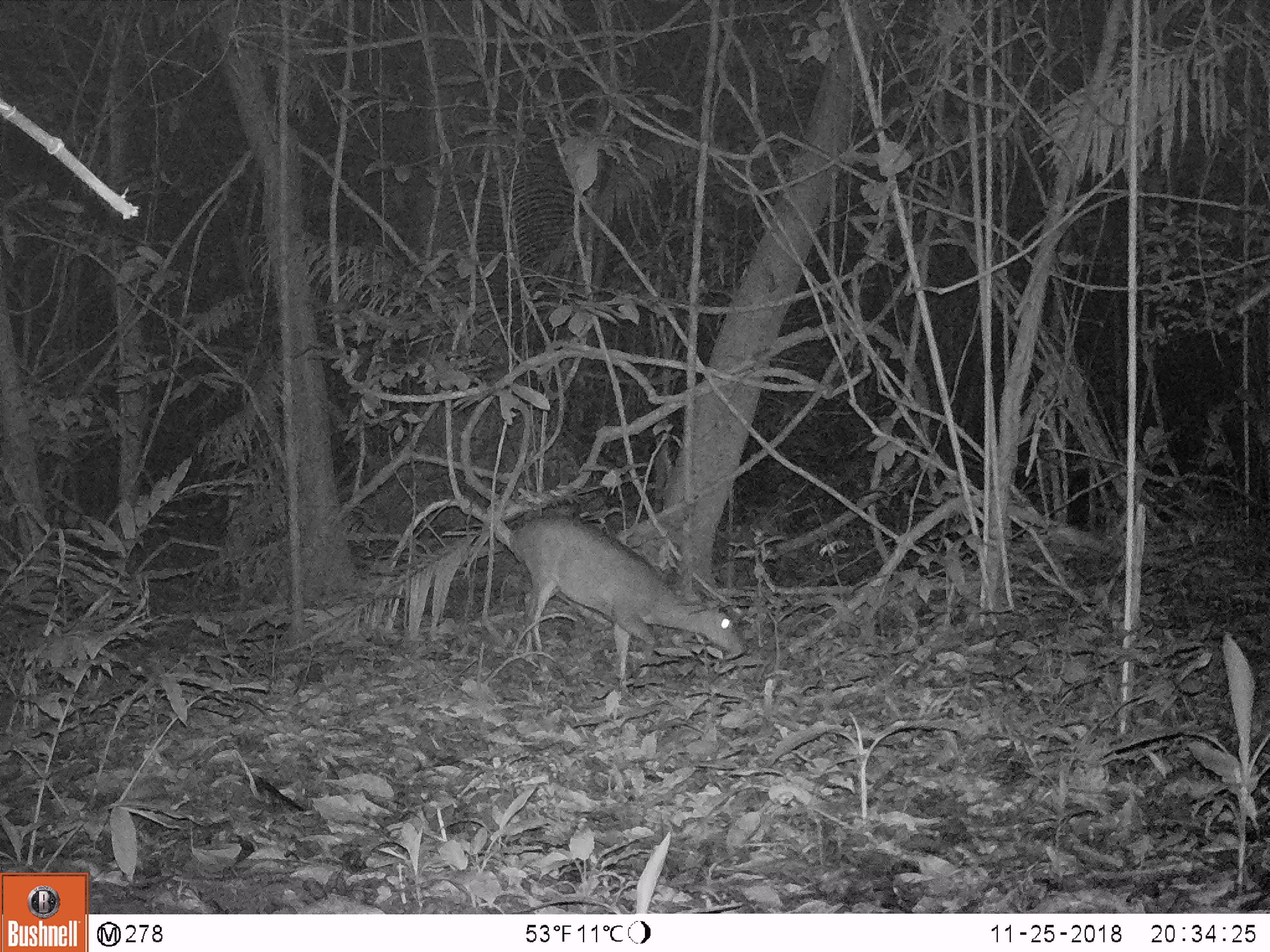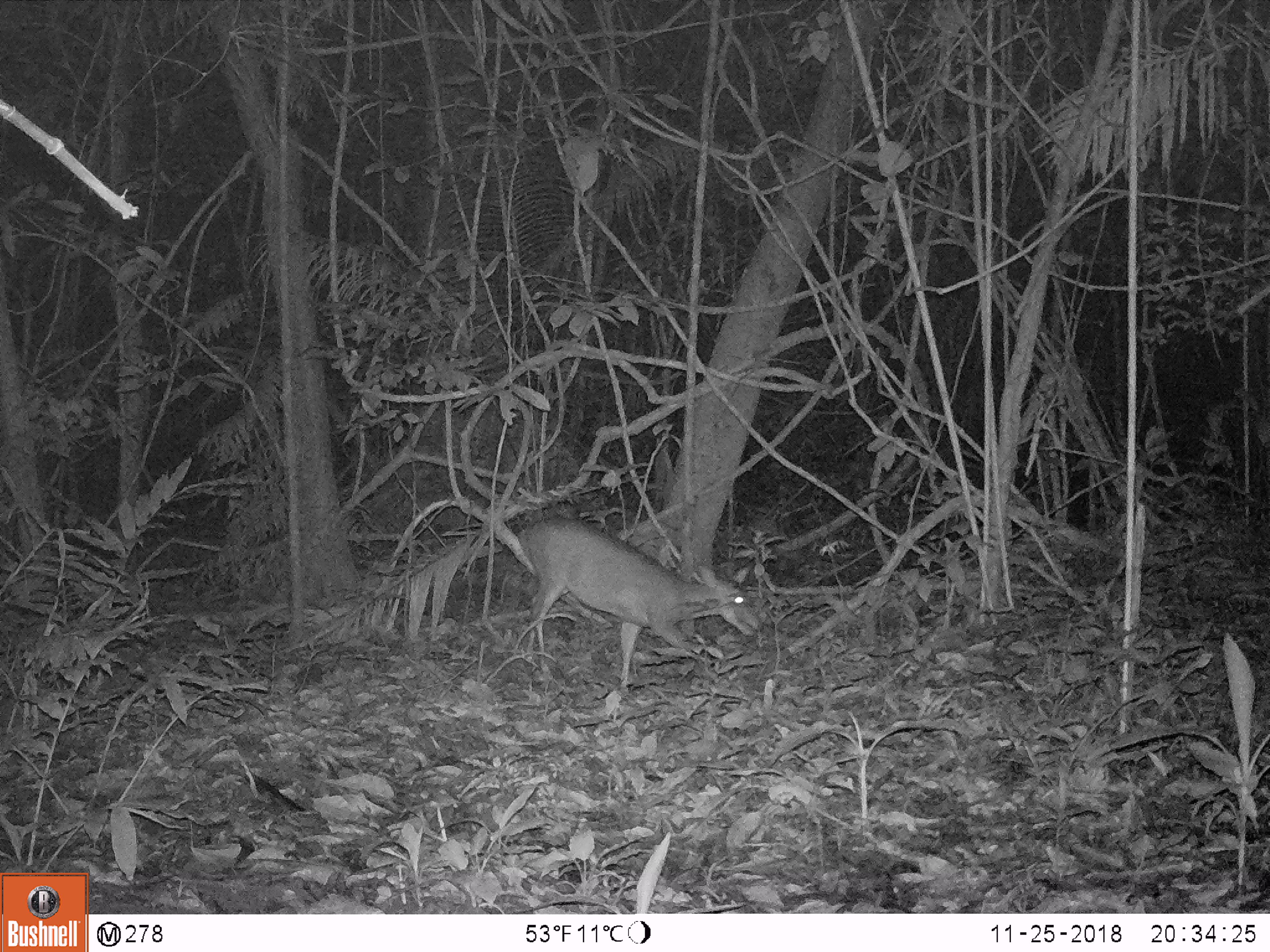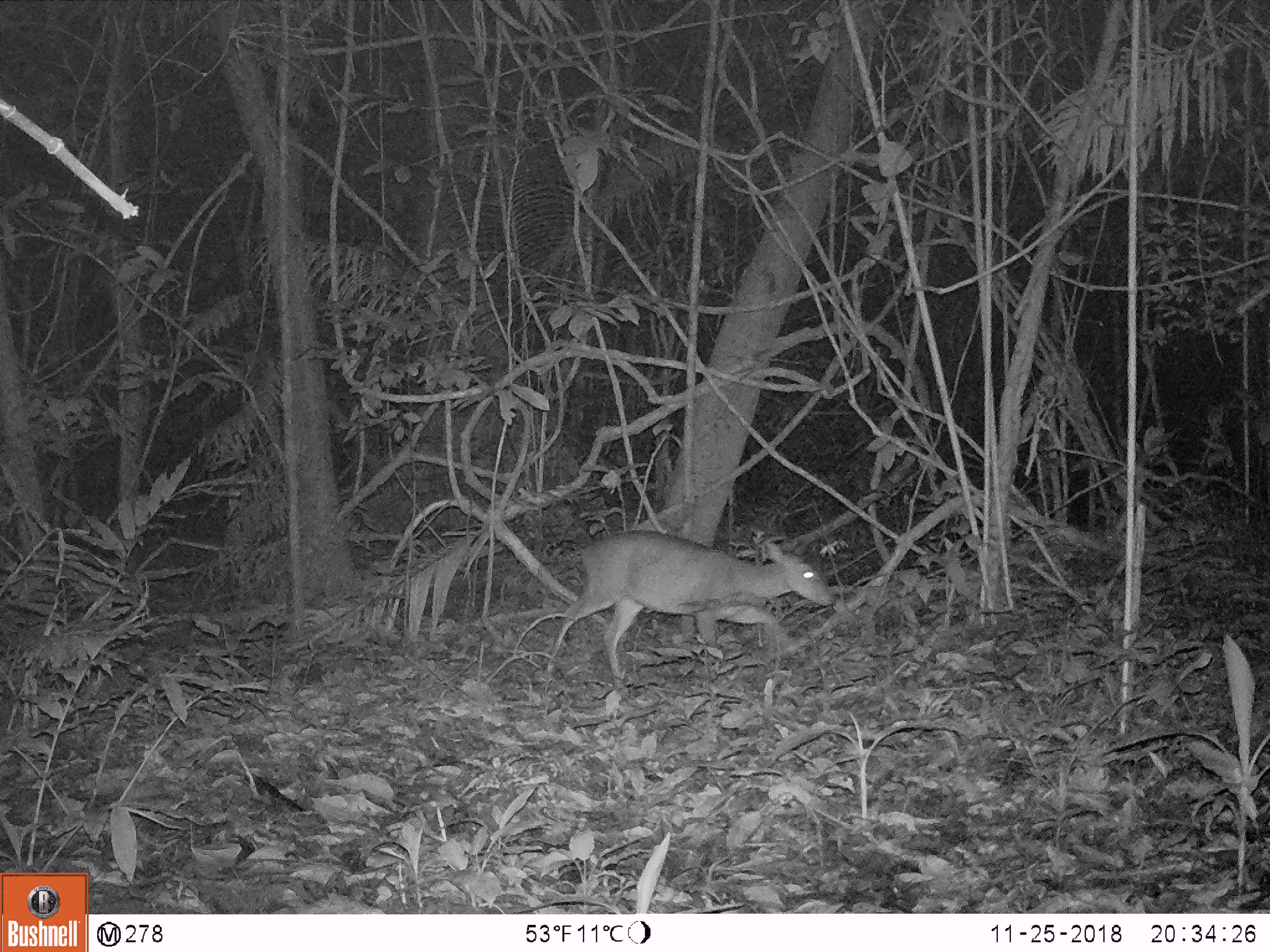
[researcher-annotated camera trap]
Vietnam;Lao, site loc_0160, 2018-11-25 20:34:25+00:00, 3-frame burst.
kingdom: Animalia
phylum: Chordata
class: Mammalia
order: Artiodactyla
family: Cervidae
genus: Muntiacus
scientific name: Muntiacus vuquangensis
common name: large-antlered muntjac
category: large antlered muntjac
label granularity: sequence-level